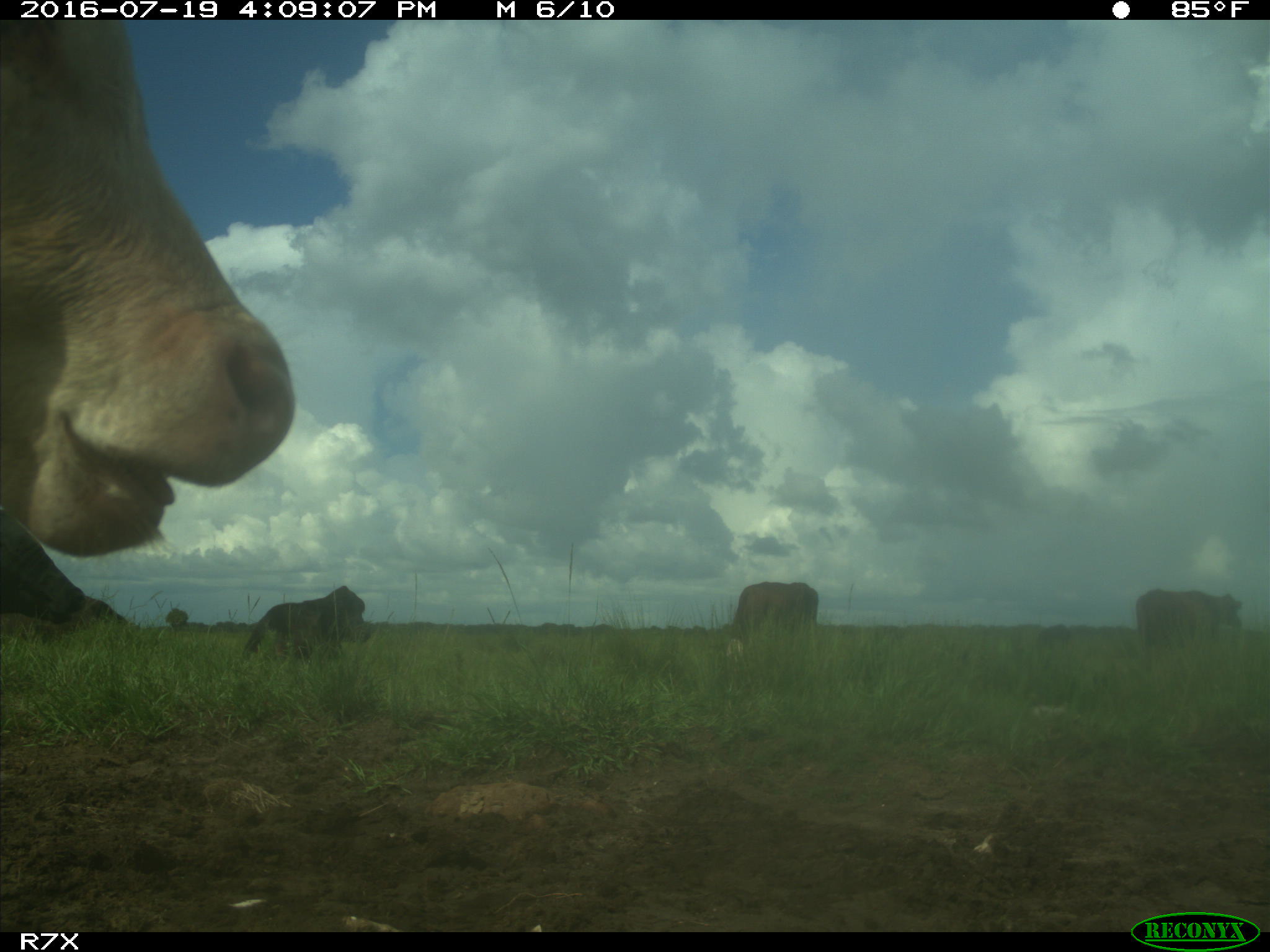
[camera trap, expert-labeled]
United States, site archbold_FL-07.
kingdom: Animalia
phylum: Chordata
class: Mammalia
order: Artiodactyla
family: Bovidae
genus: Bos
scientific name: Bos taurus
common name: domestic cow